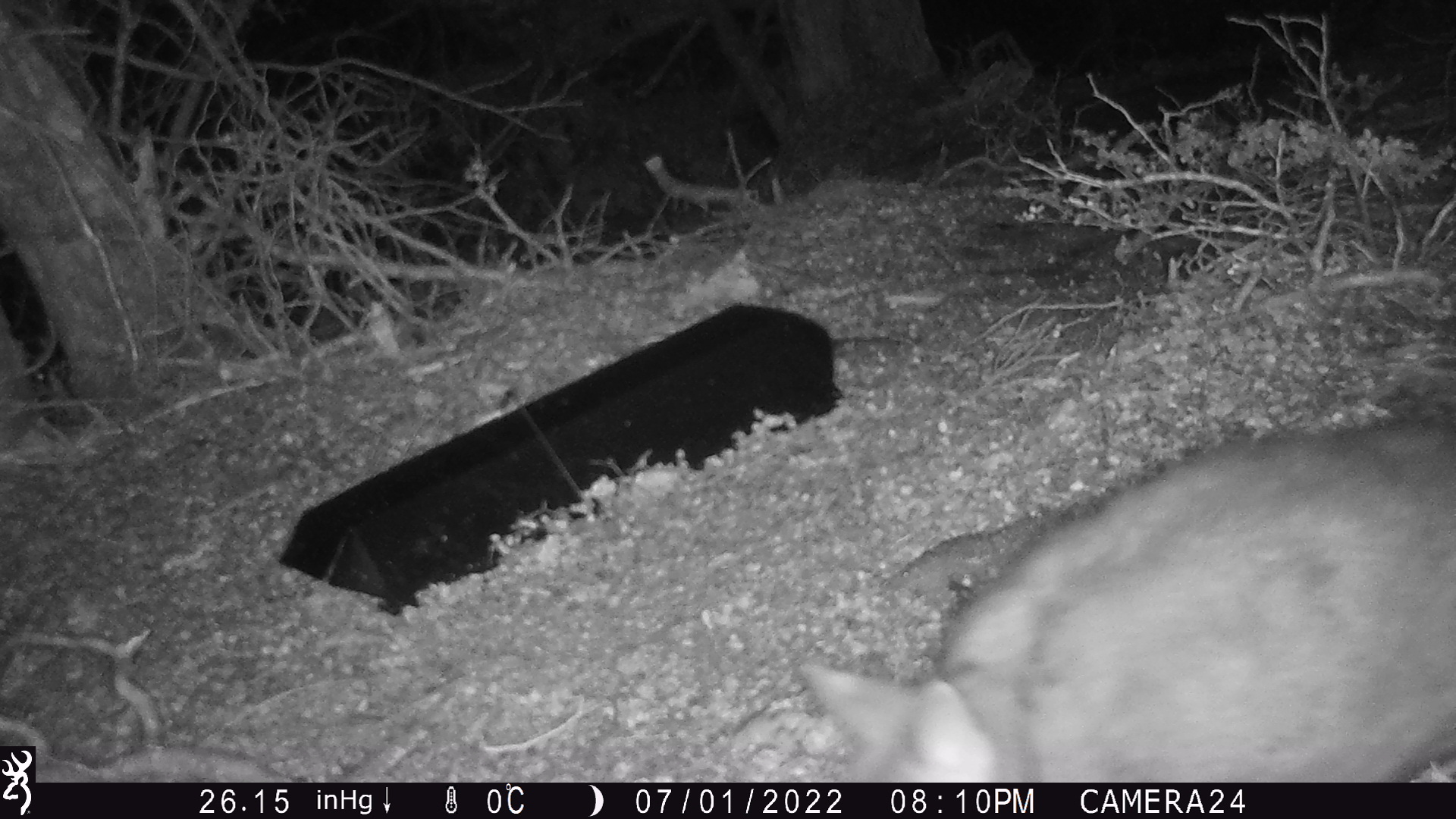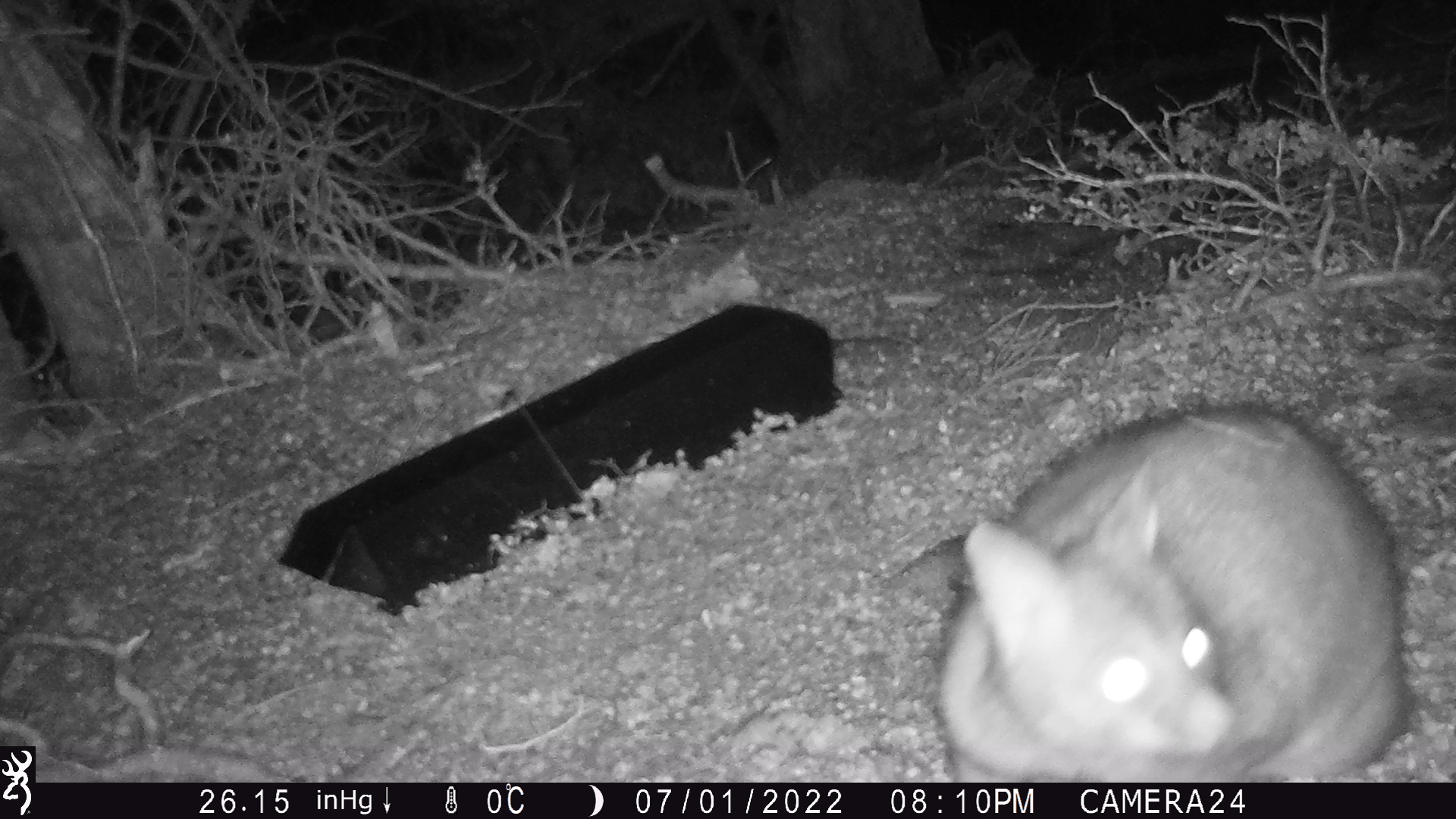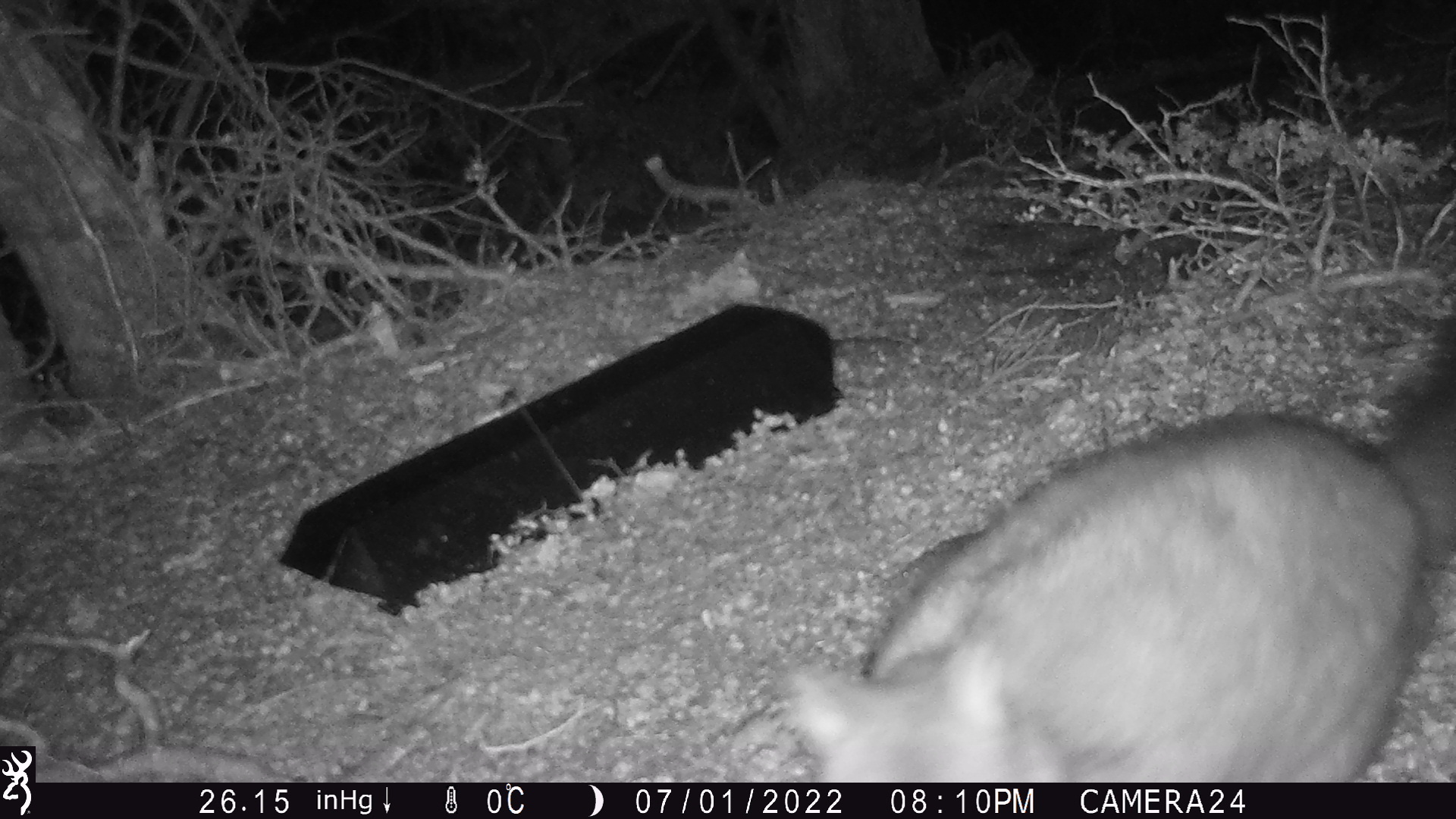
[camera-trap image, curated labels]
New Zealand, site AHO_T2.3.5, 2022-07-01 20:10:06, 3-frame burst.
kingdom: Animalia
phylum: Chordata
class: Mammalia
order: Diprotodontia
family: Phalangeridae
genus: Trichosurus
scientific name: Trichosurus vulpecula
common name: common brushtail possum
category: possum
Possum (common brushtail possum) (Trichosurus vulpecula).